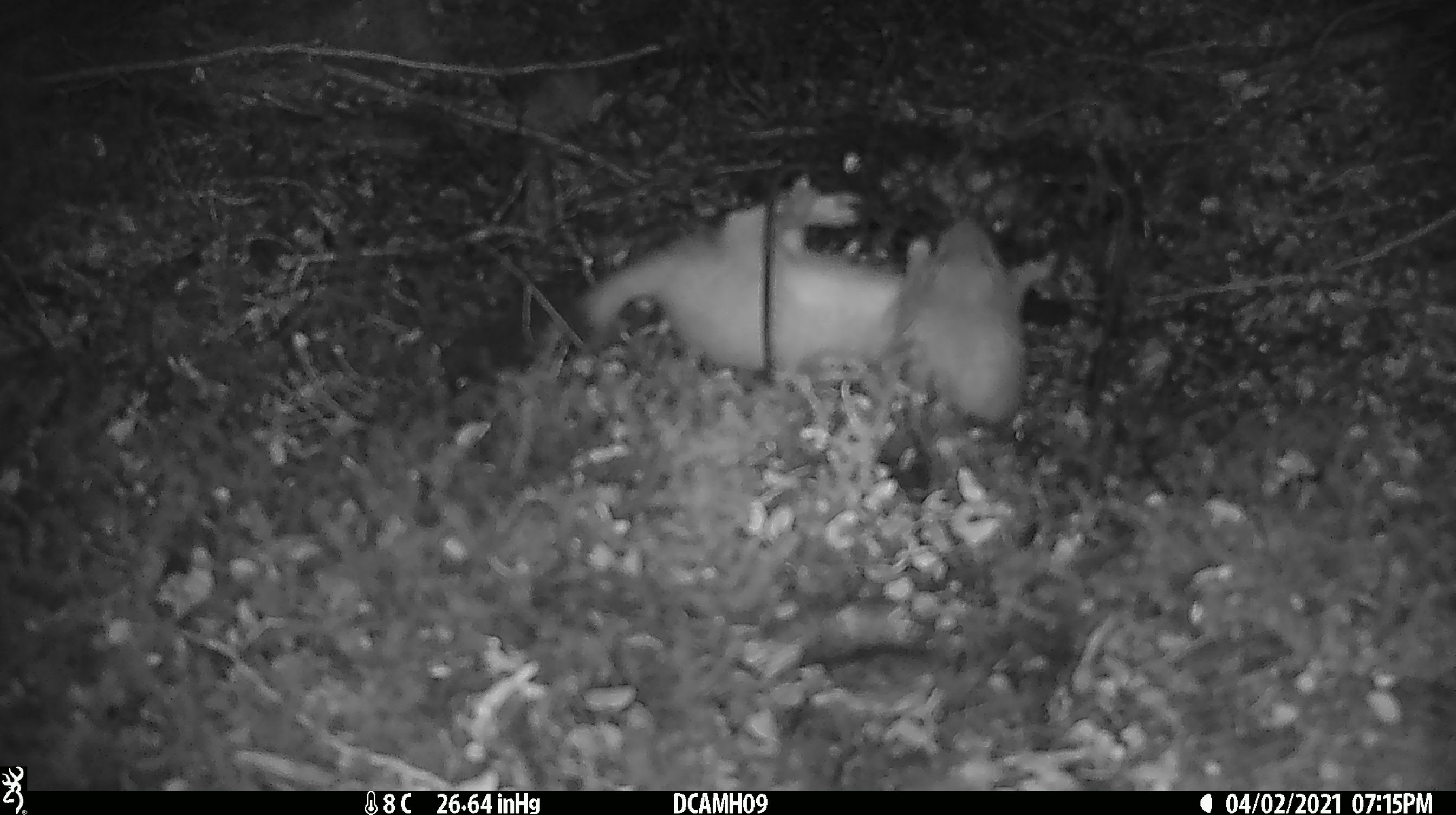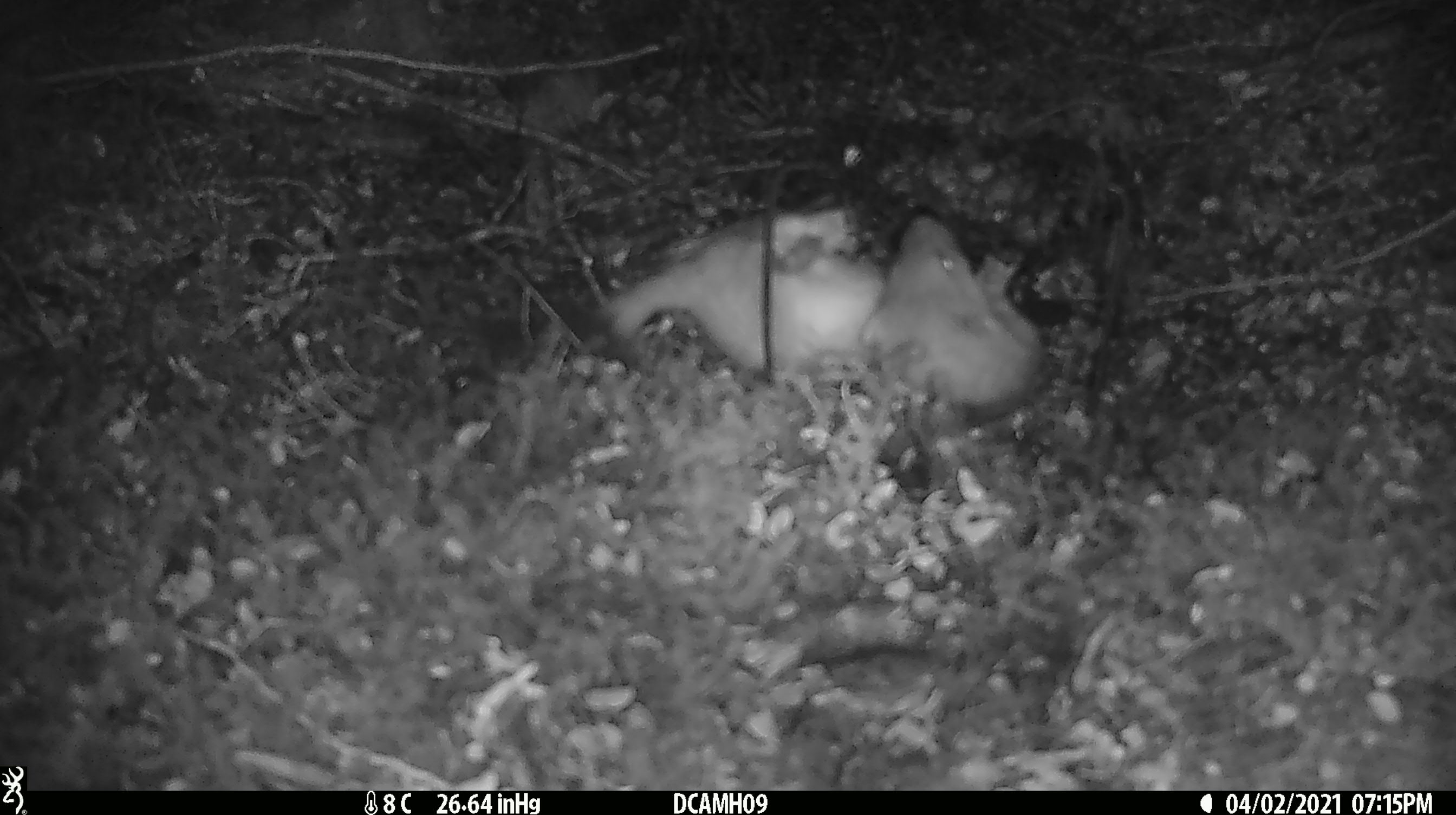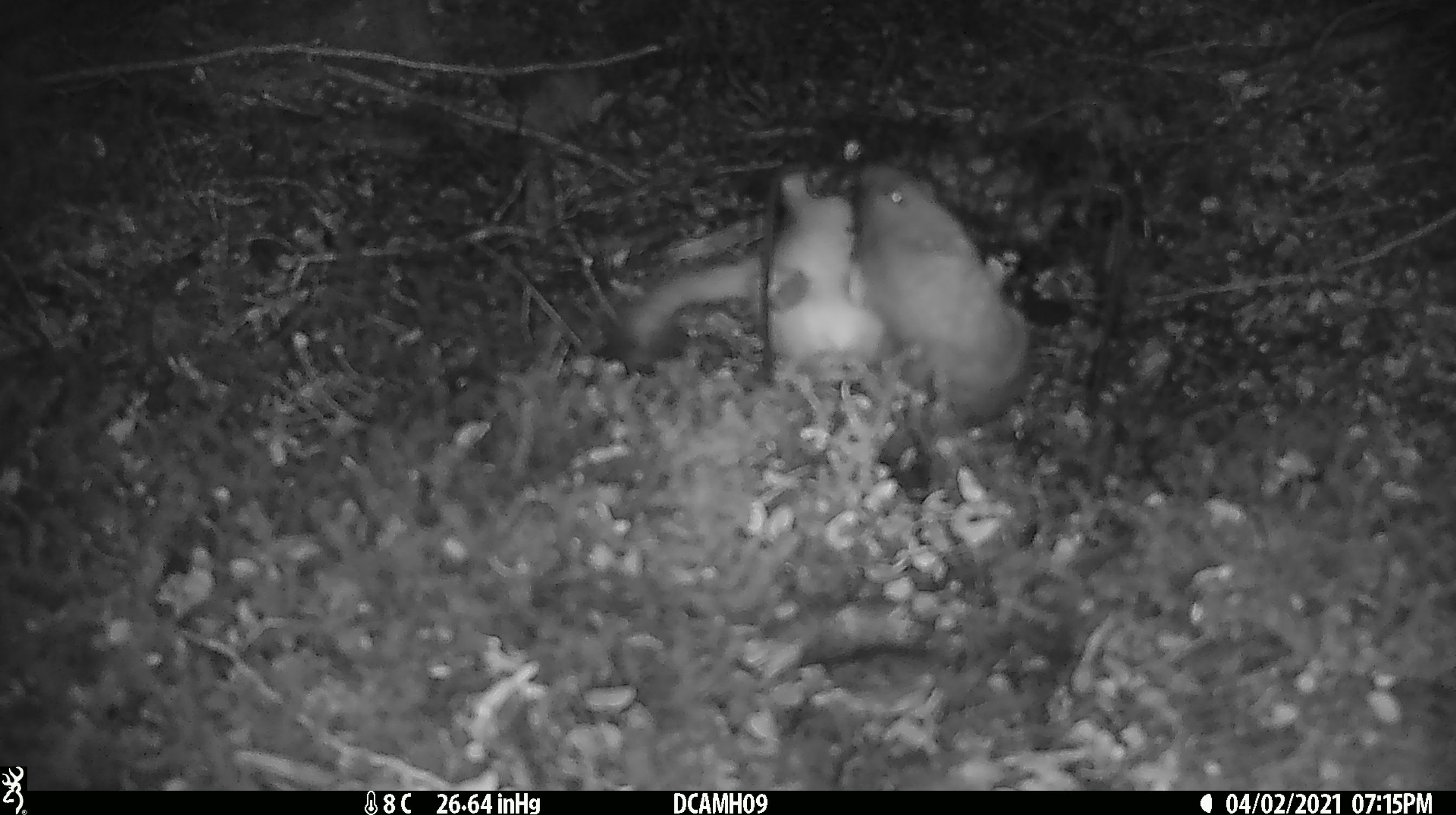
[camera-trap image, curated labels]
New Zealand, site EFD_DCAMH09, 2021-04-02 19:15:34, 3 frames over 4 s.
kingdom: Animalia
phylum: Chordata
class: Mammalia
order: Carnivora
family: Mustelidae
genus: Mustela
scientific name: Mustela erminea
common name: stoat